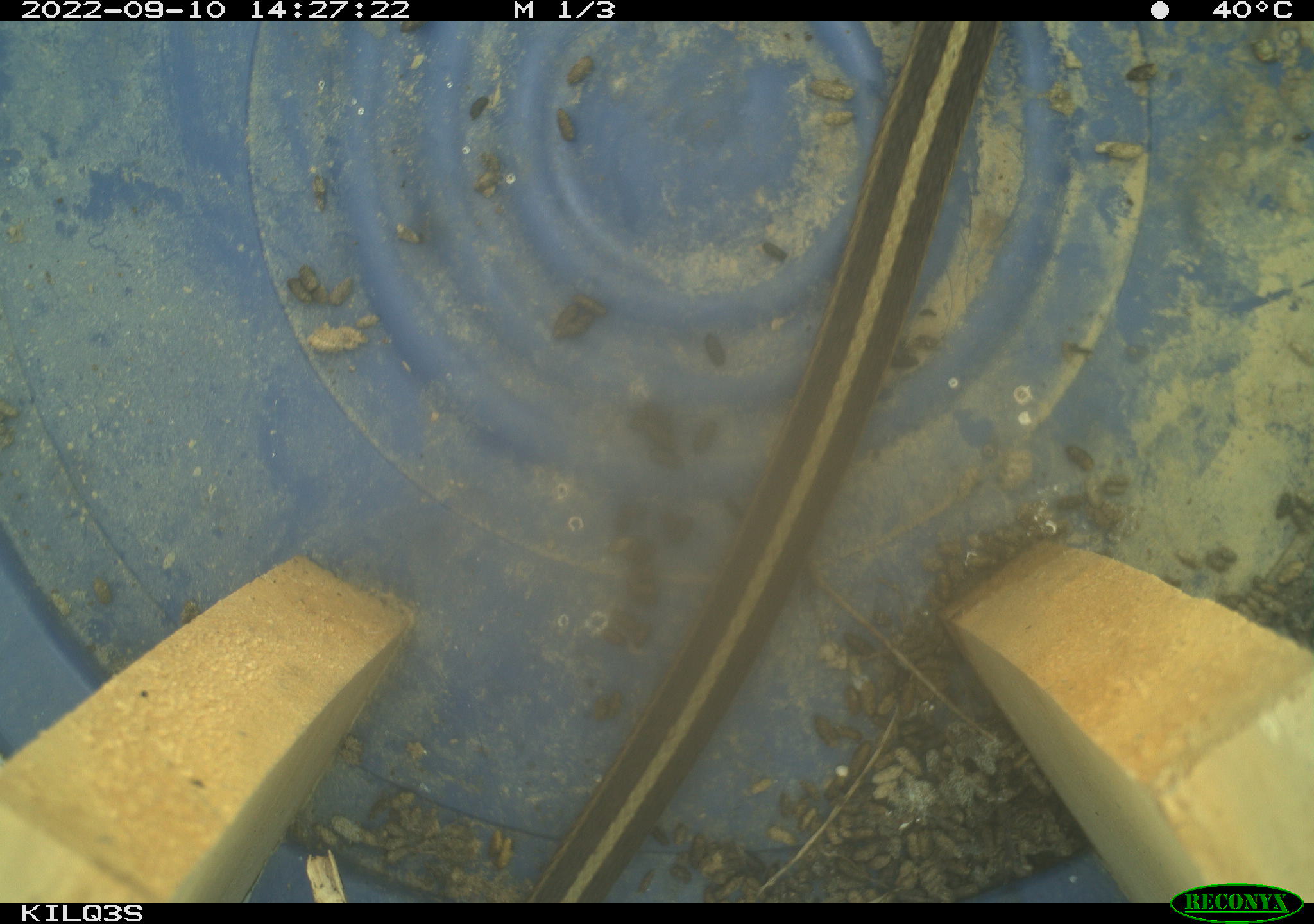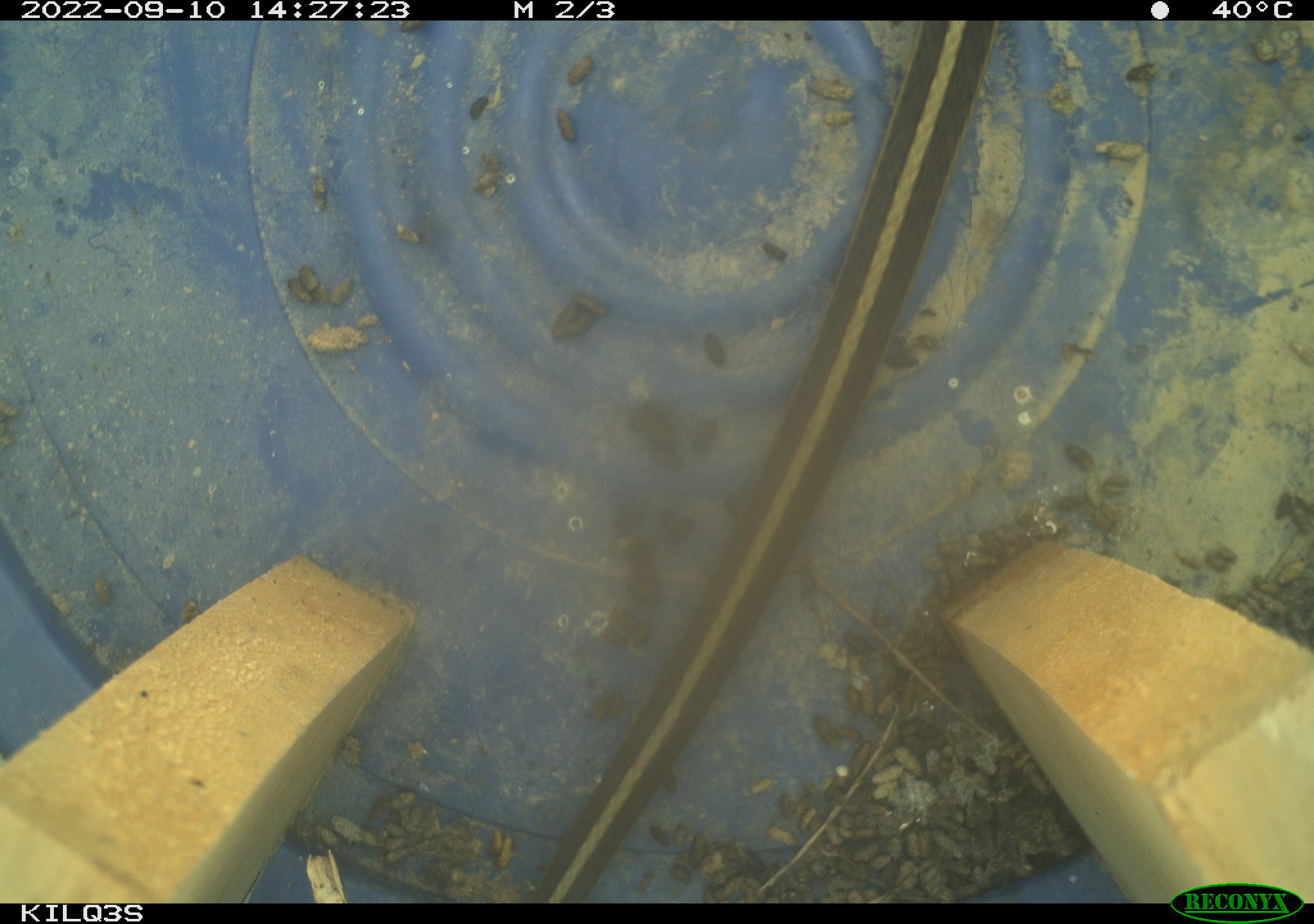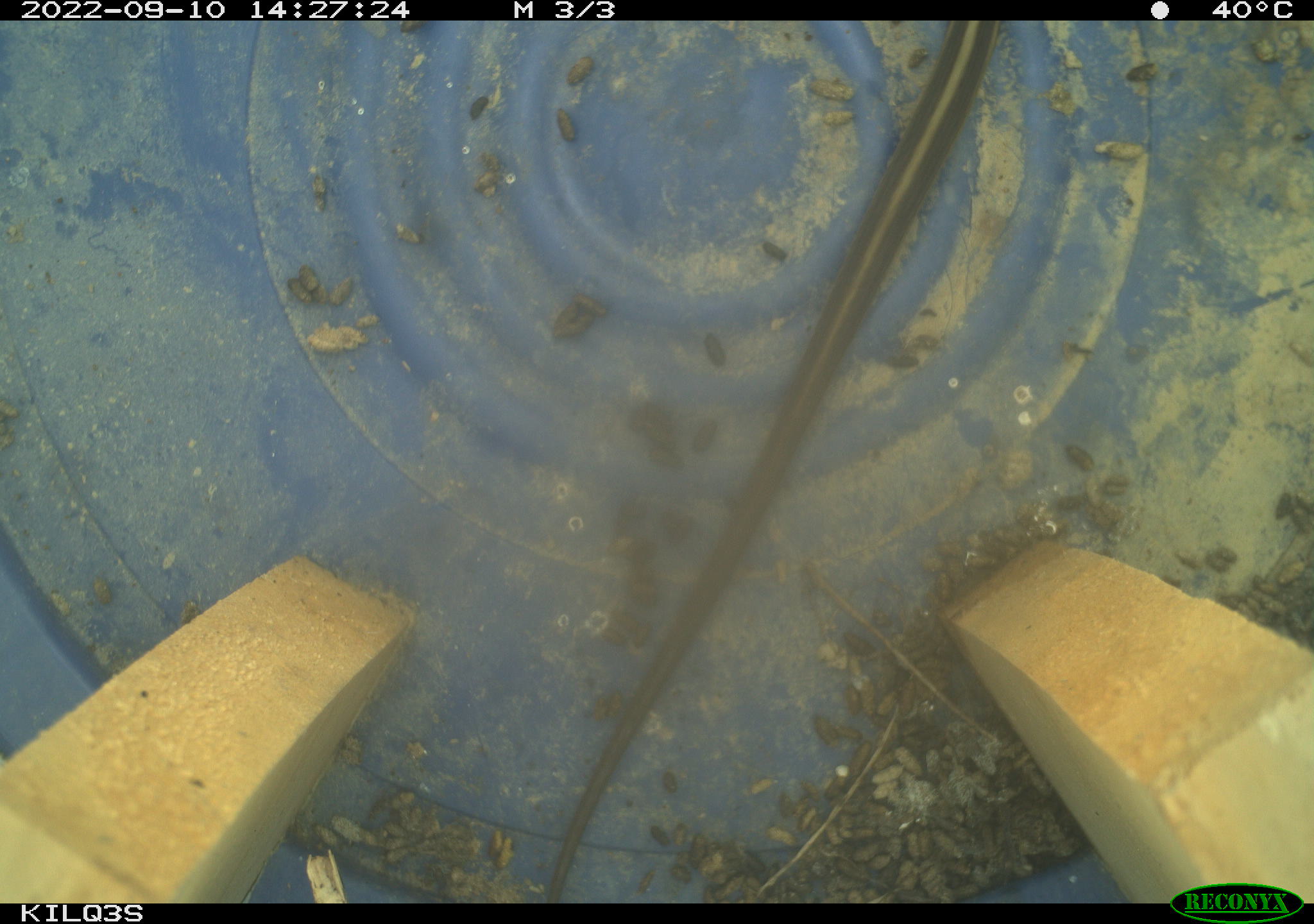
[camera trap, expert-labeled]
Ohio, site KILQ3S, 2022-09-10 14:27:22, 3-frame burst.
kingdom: Animalia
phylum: Chordata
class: Reptilia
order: Squamata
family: Colubridae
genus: Thamnophis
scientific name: Thamnophis sirtalis sirtalis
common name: eastern gartersnake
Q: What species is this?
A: Eastern gartersnake (Thamnophis sirtalis sirtalis).